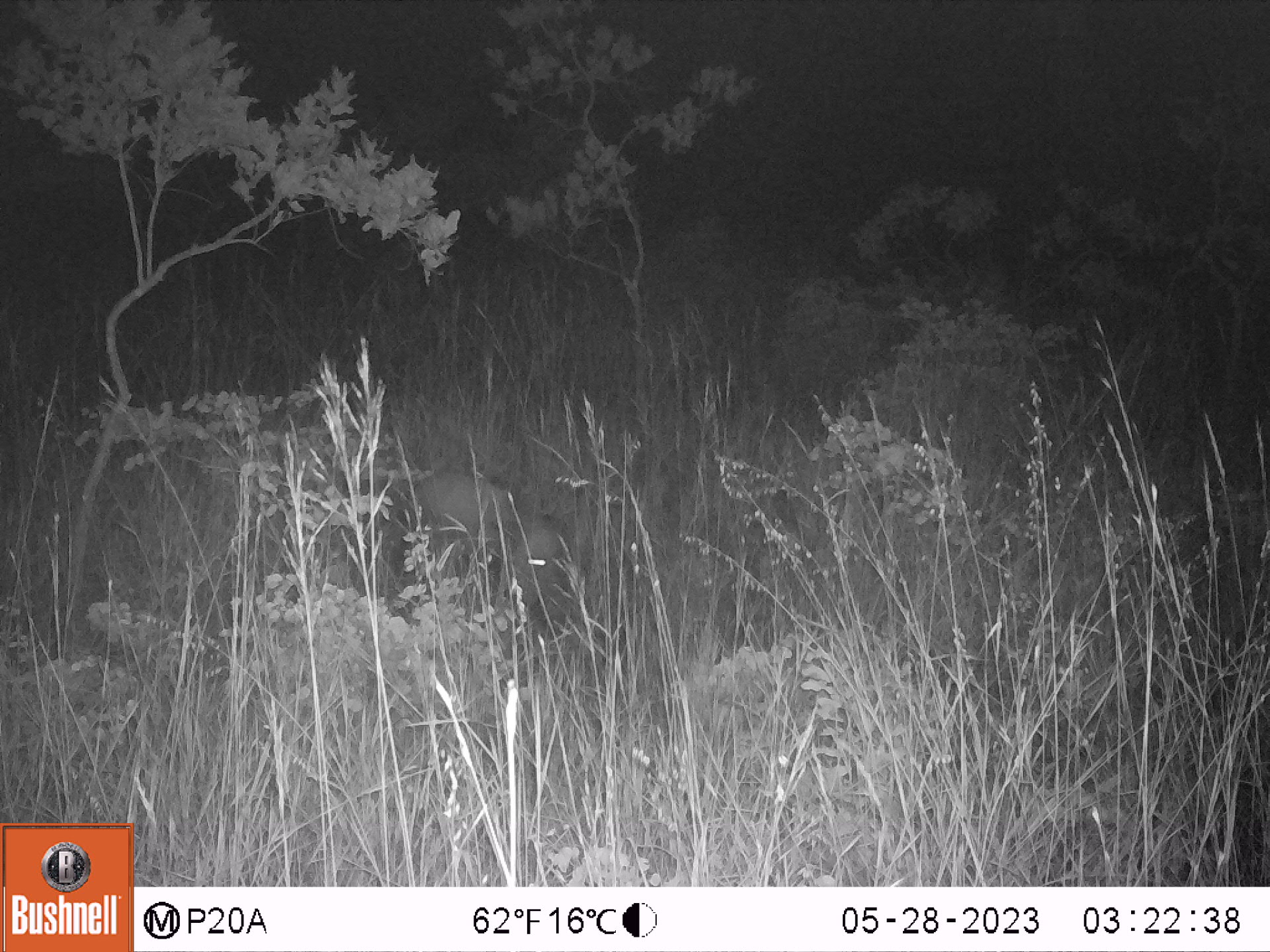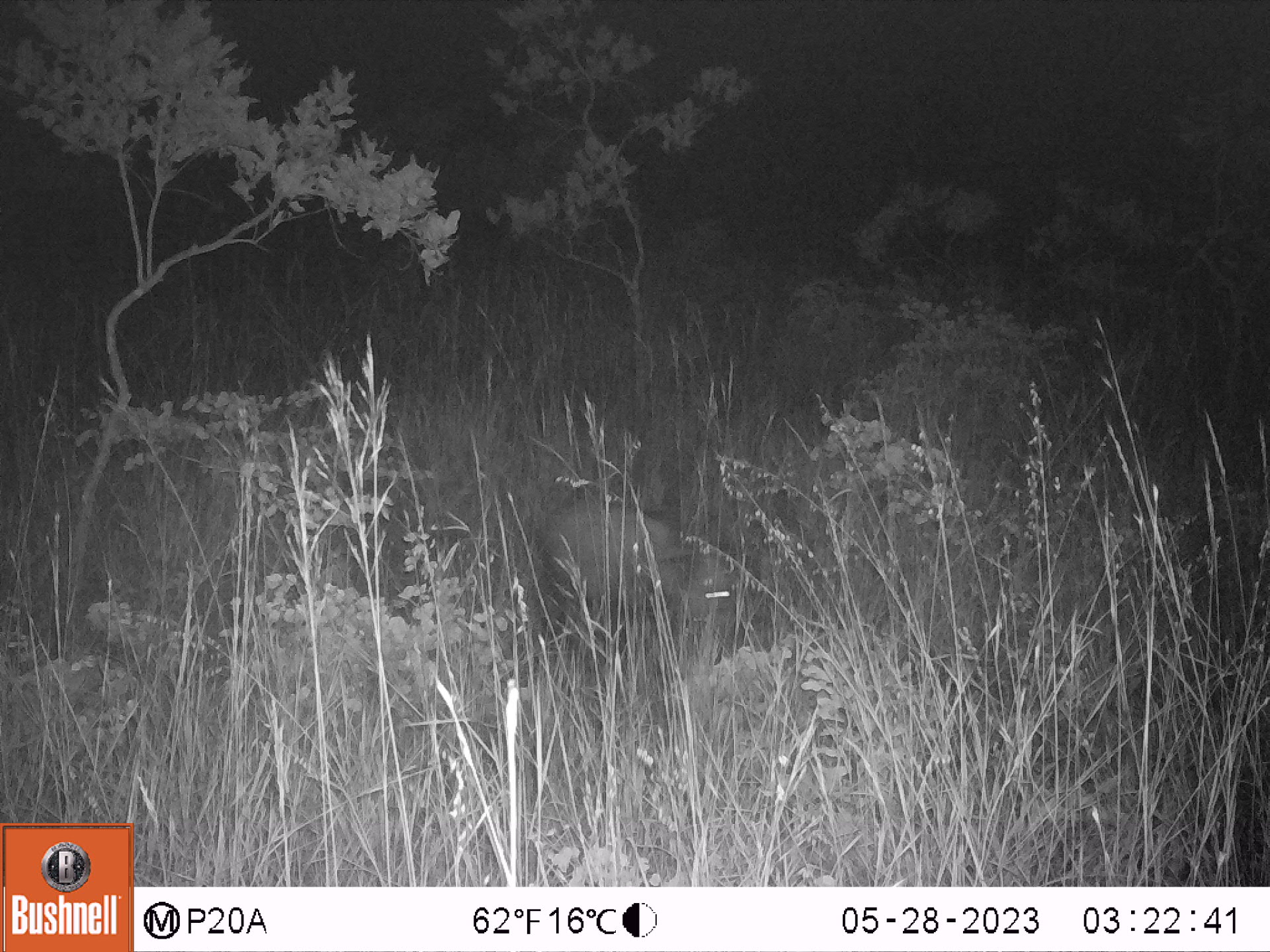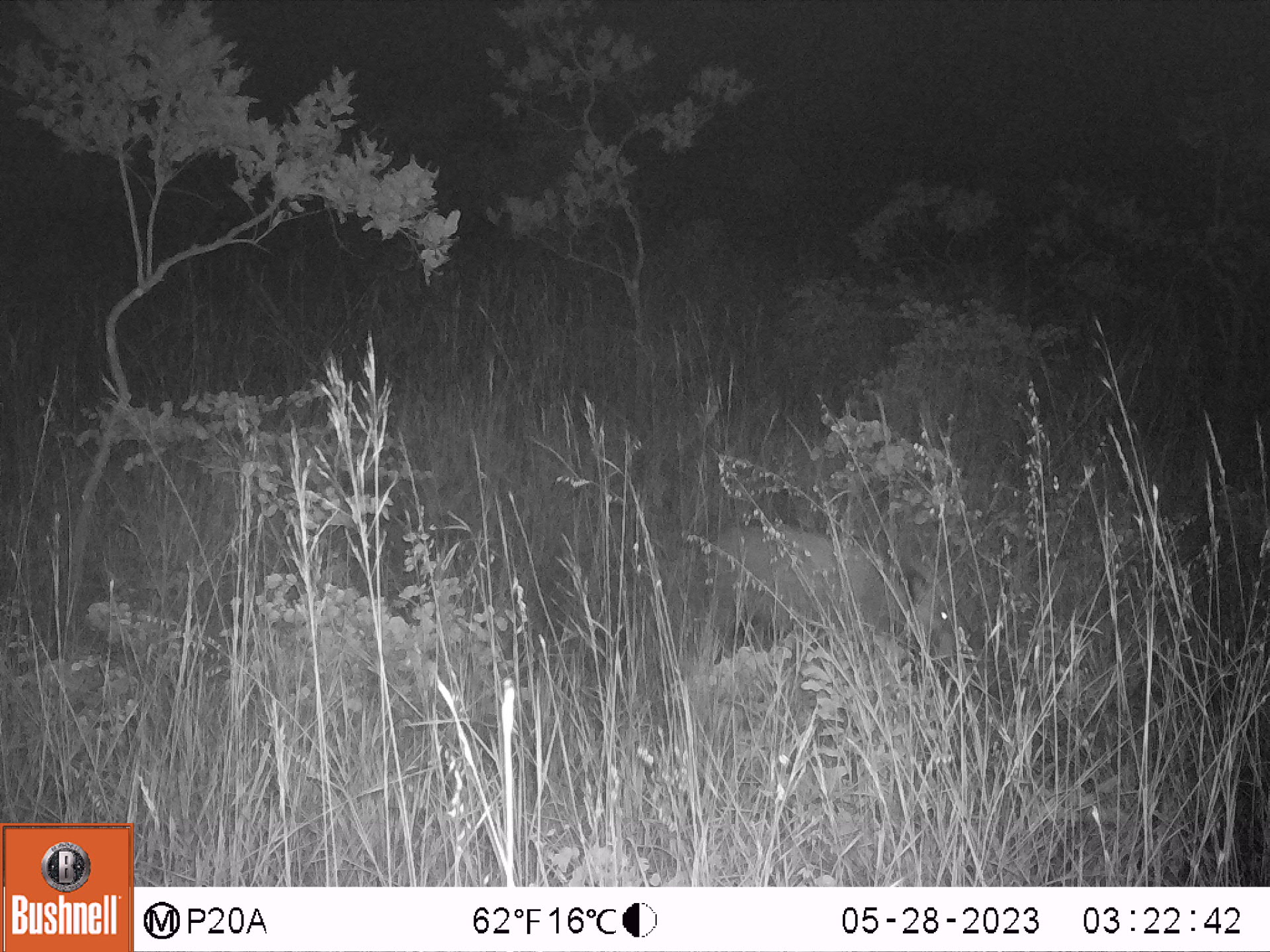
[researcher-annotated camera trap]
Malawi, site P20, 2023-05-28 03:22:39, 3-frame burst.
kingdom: Animalia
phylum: Chordata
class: Mammalia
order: Artiodactyla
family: Suidae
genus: Potamochoerus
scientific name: Potamochoerus larvatus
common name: bushpig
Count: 1.